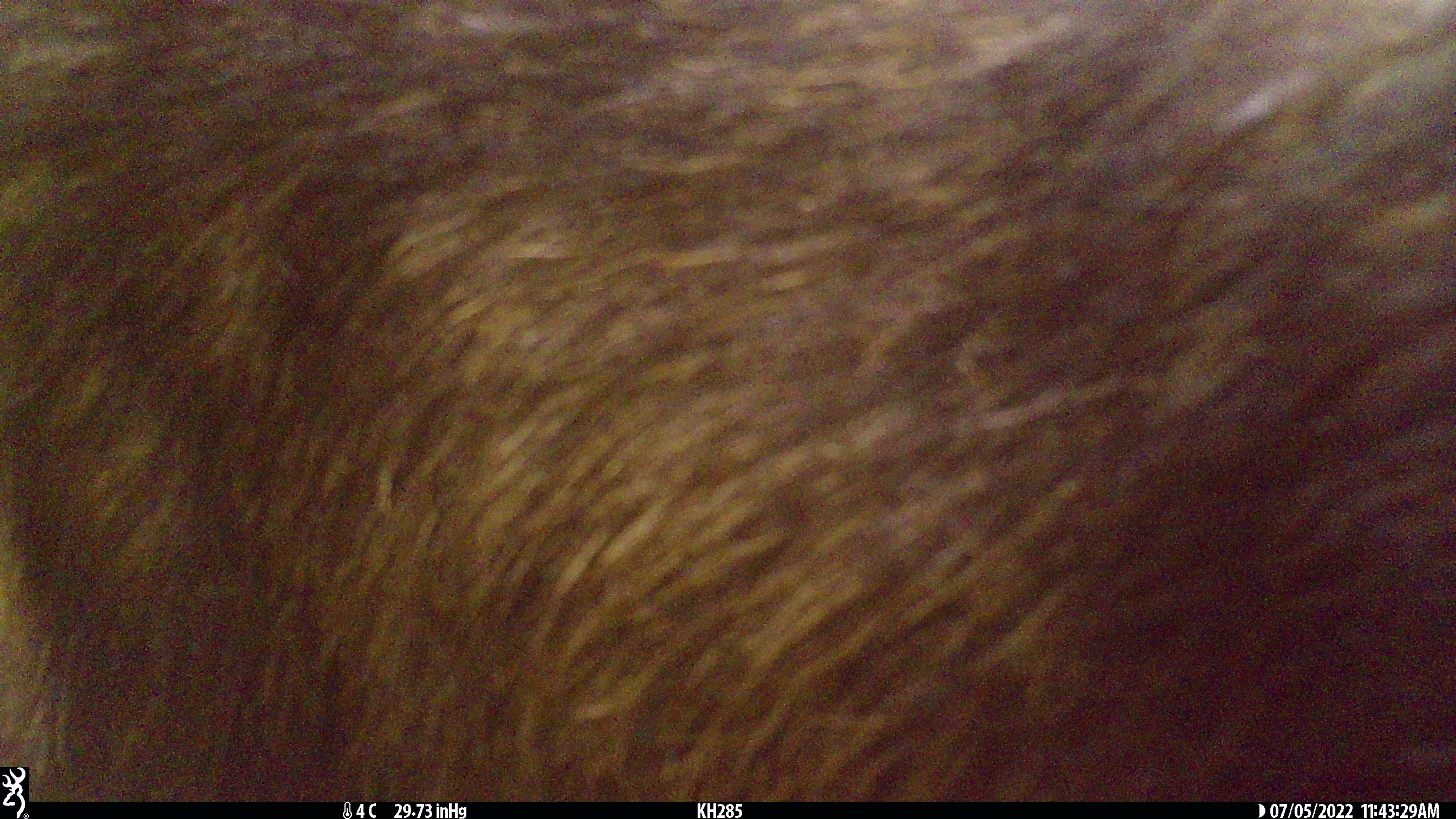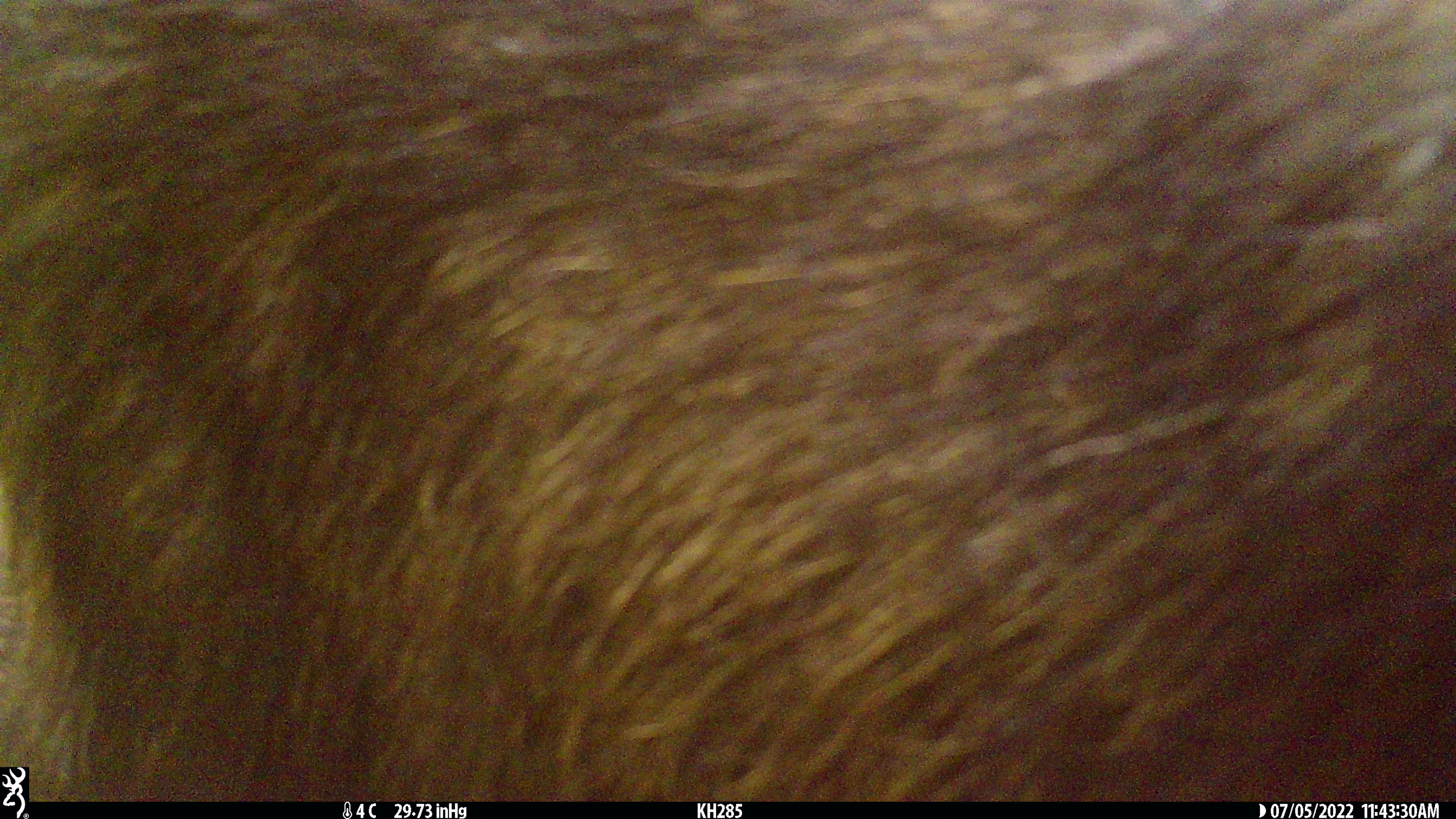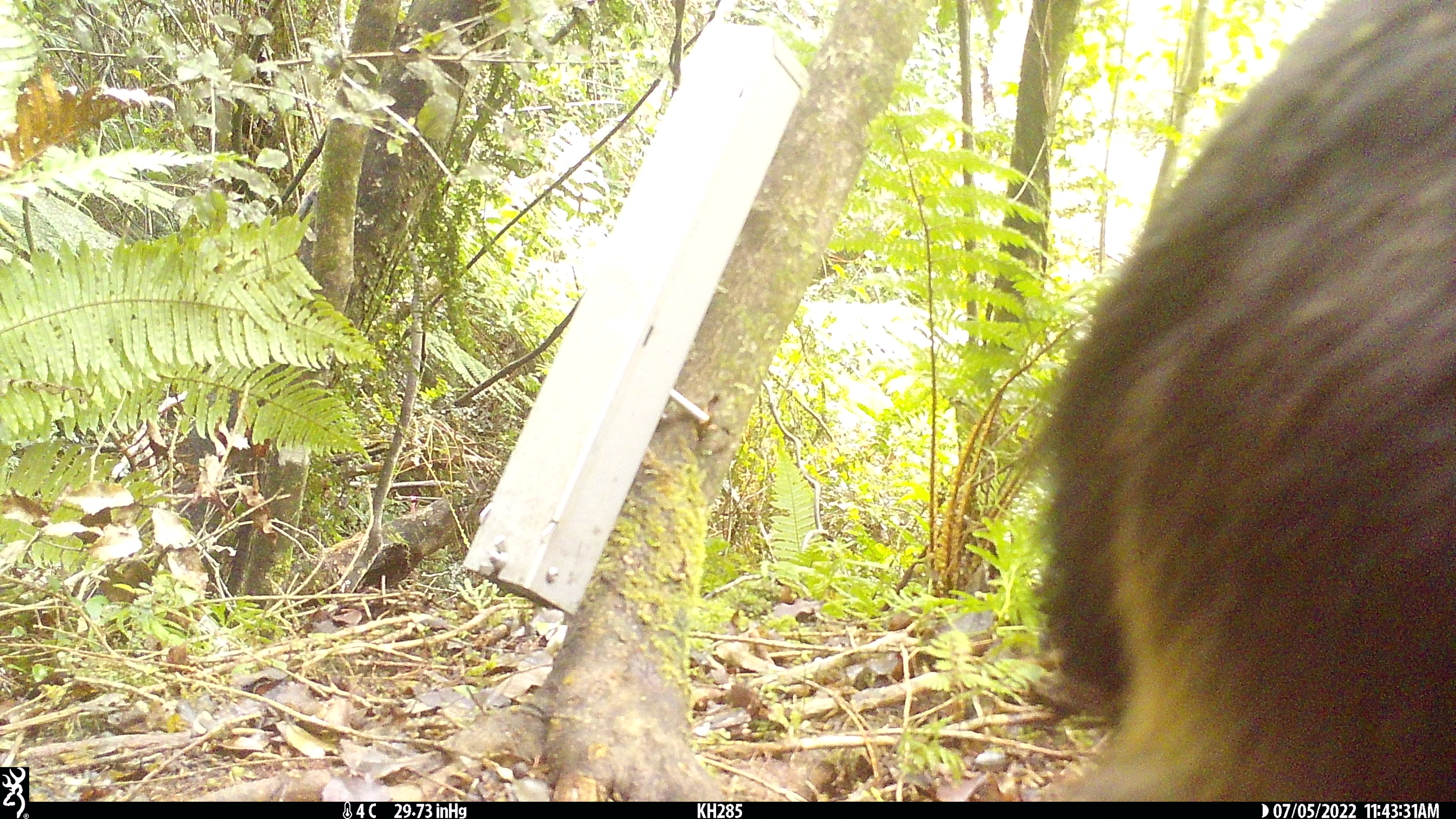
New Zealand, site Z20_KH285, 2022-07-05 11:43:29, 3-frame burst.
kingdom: Animalia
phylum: Chordata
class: Mammalia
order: Artiodactyla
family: Bovidae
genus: Rupicapra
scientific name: Rupicapra rupicapra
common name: alpine chamois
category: chamois